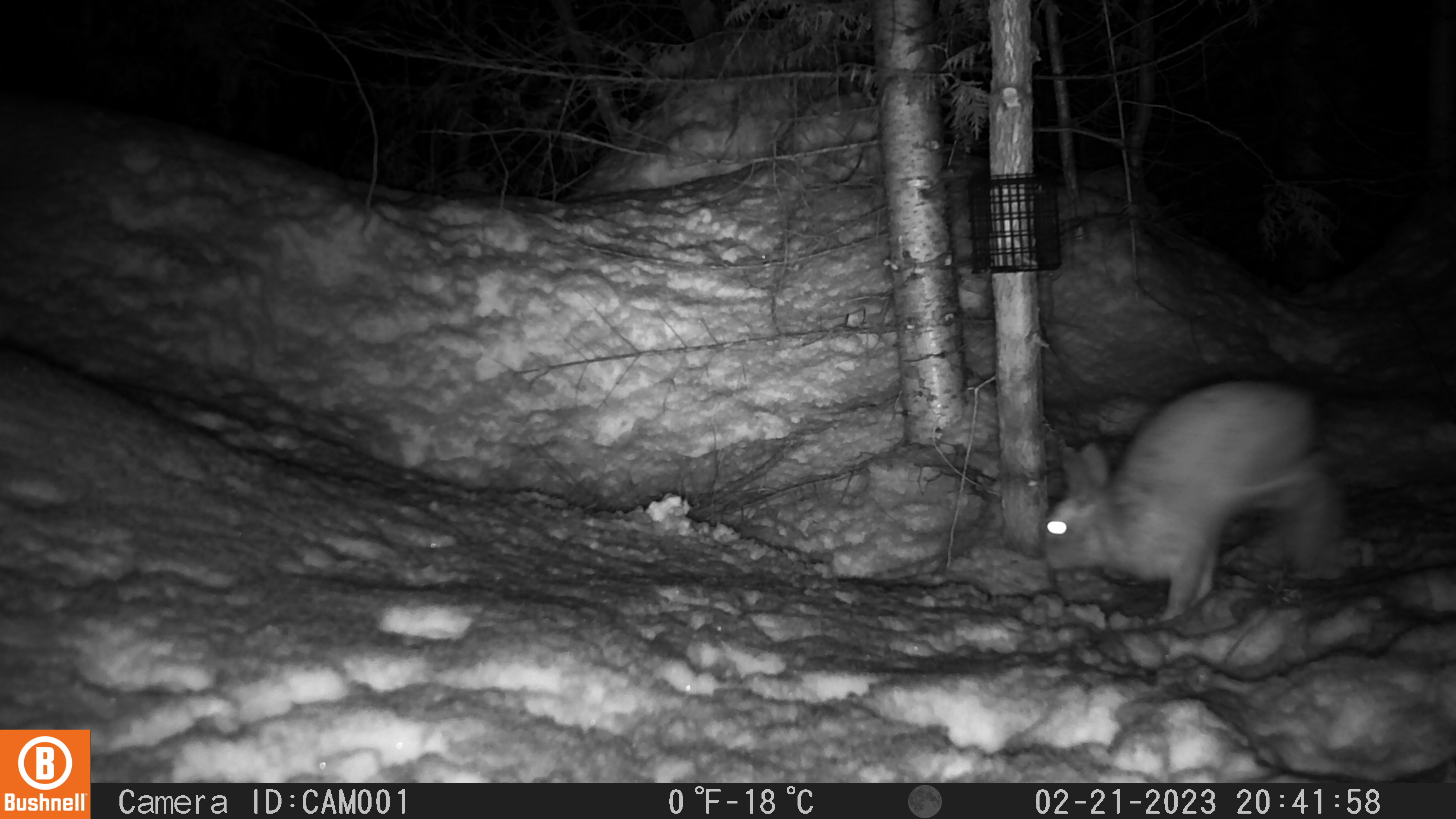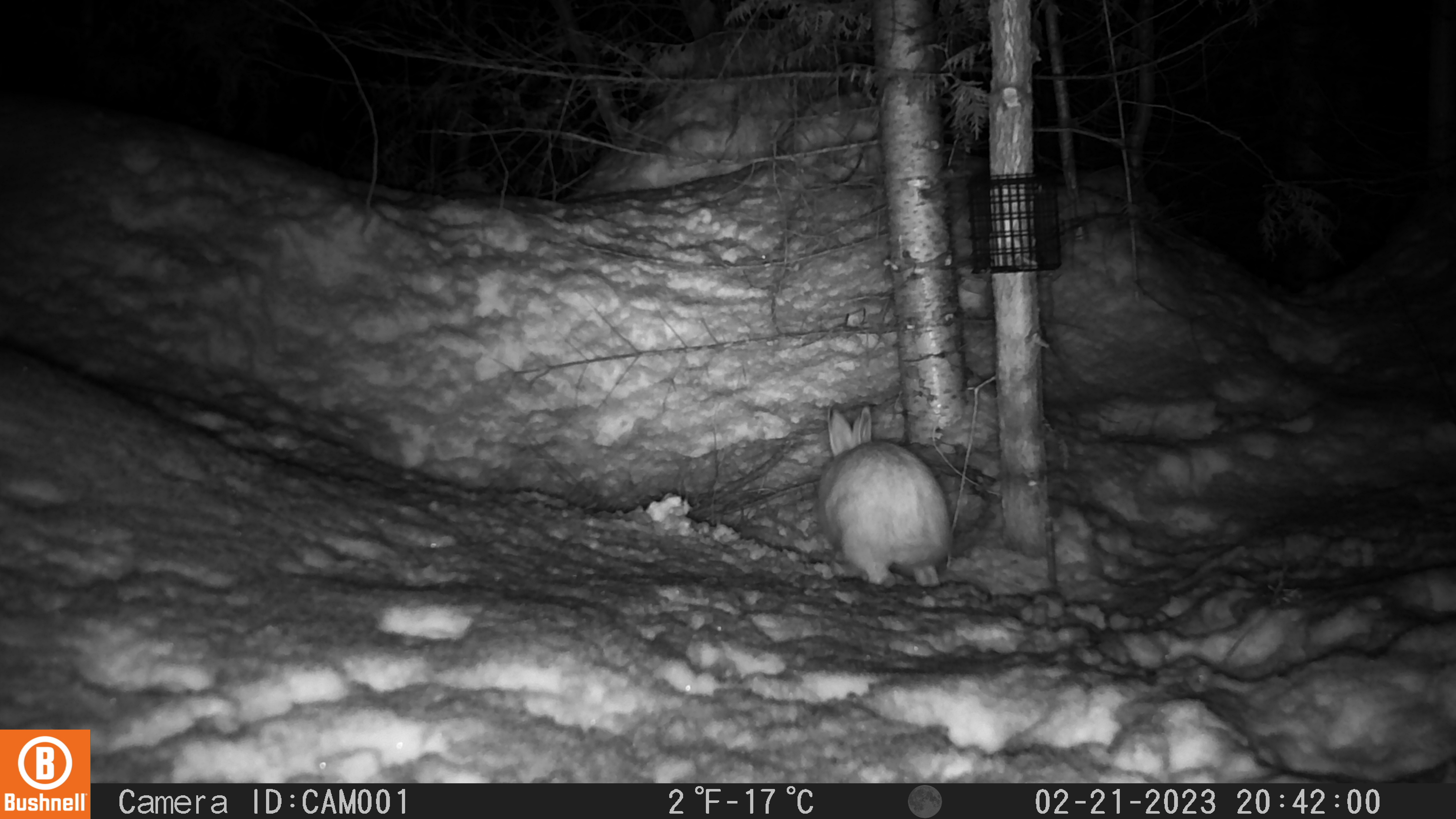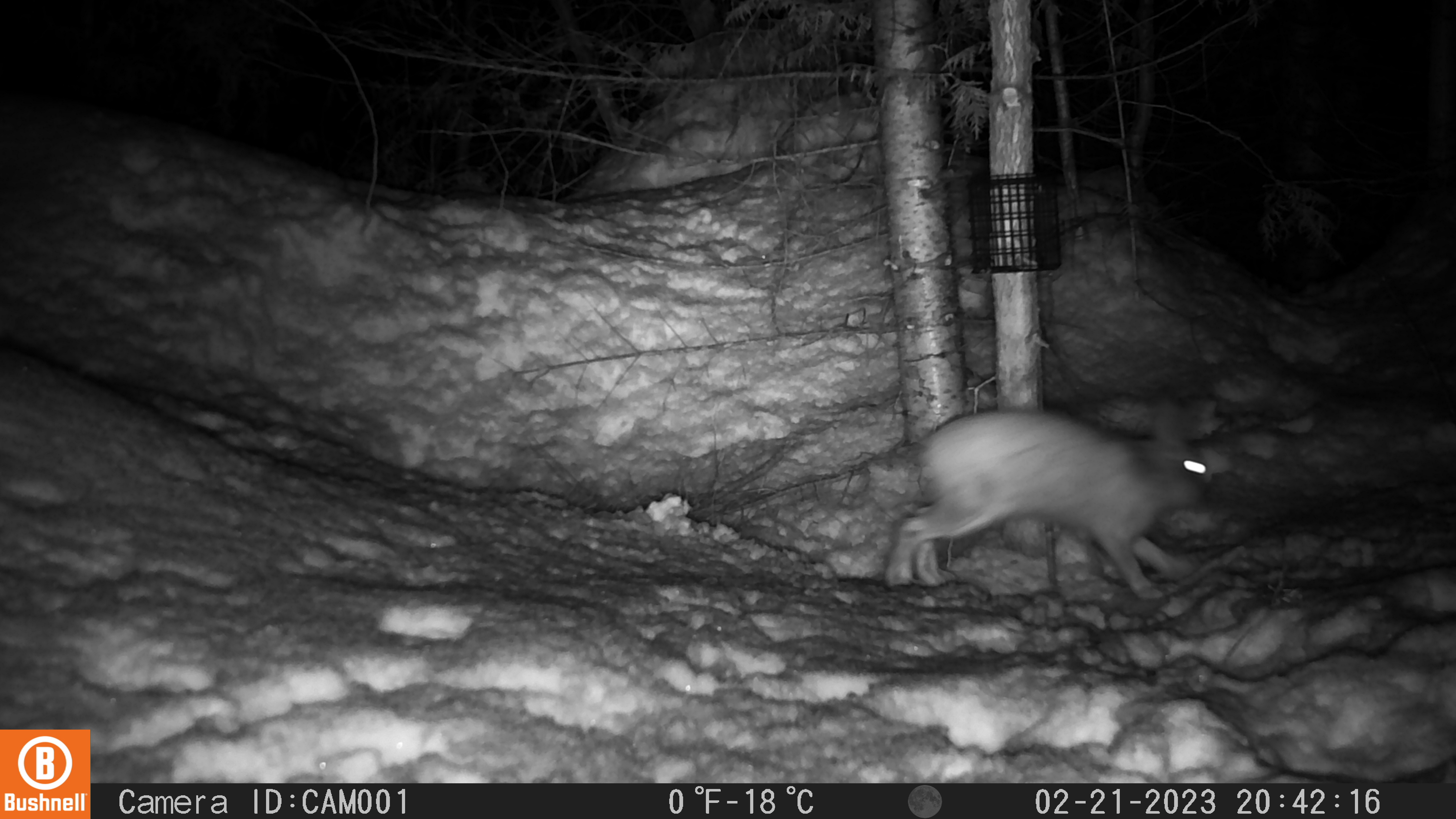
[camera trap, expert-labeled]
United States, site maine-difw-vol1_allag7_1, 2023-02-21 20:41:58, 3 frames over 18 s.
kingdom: Animalia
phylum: Chordata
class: Mammalia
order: Lagomorpha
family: Leporidae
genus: Lepus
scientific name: Lepus americanus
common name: snowshoe hare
Snowshoe hare (Lepus americanus).